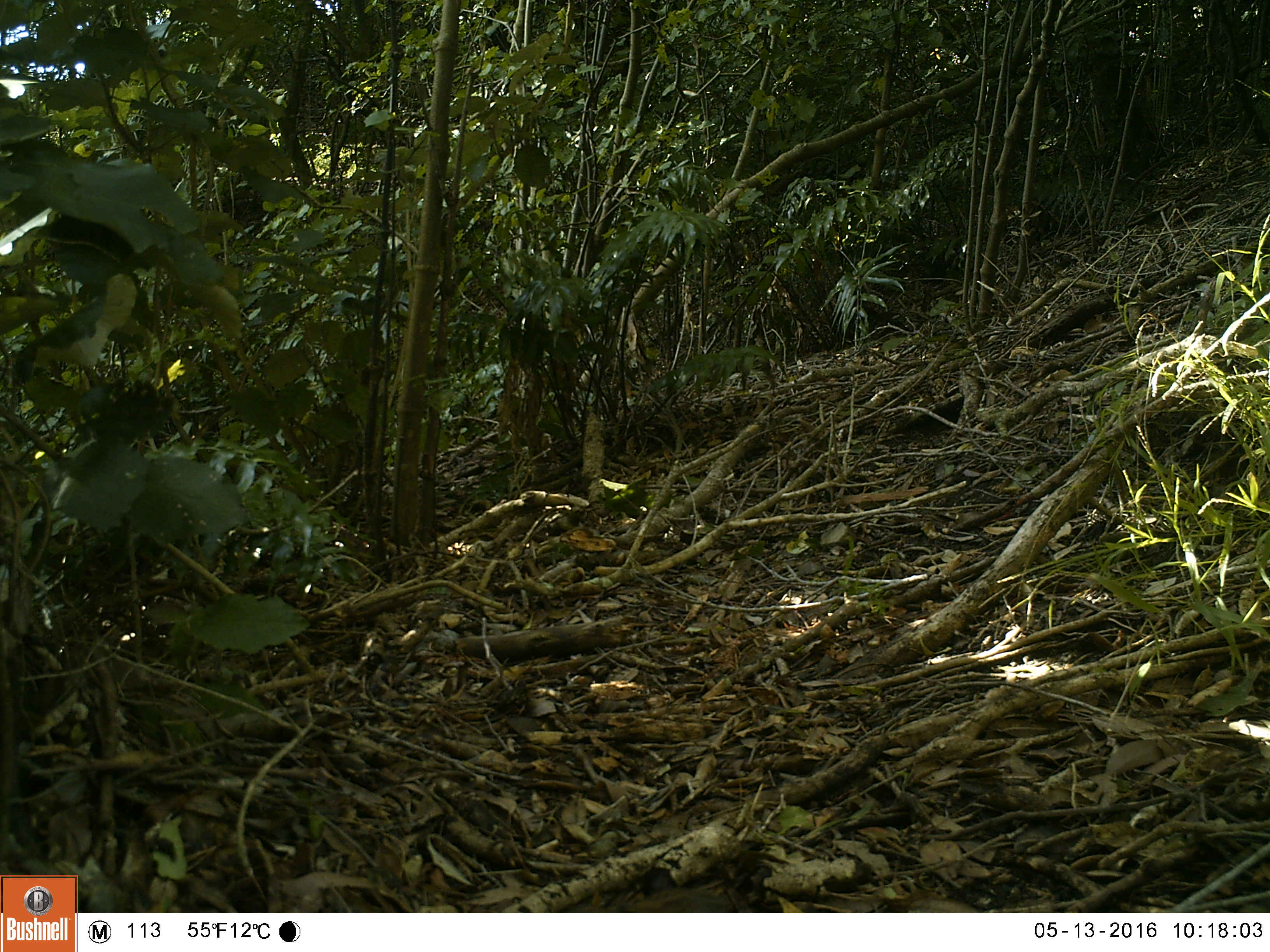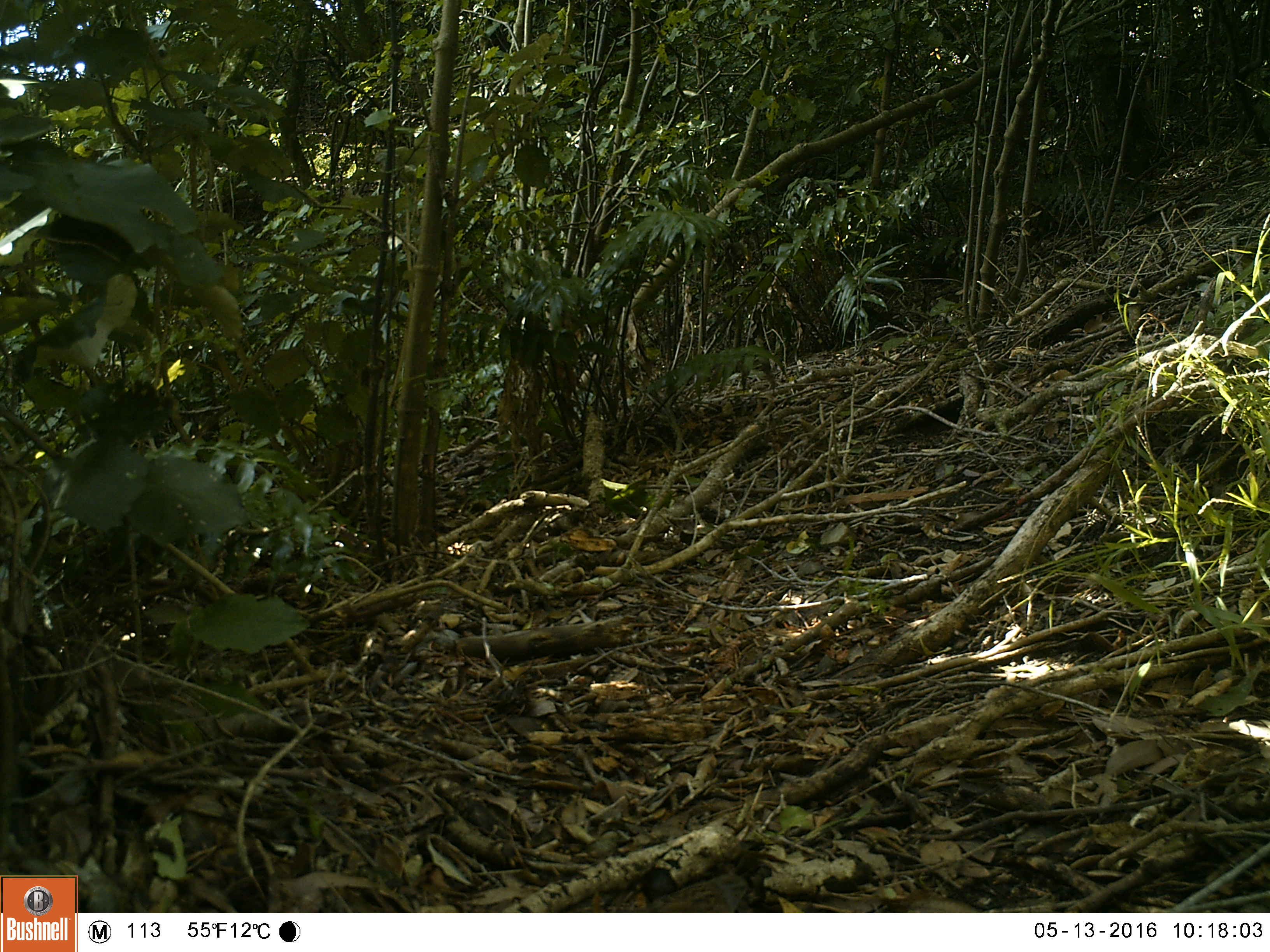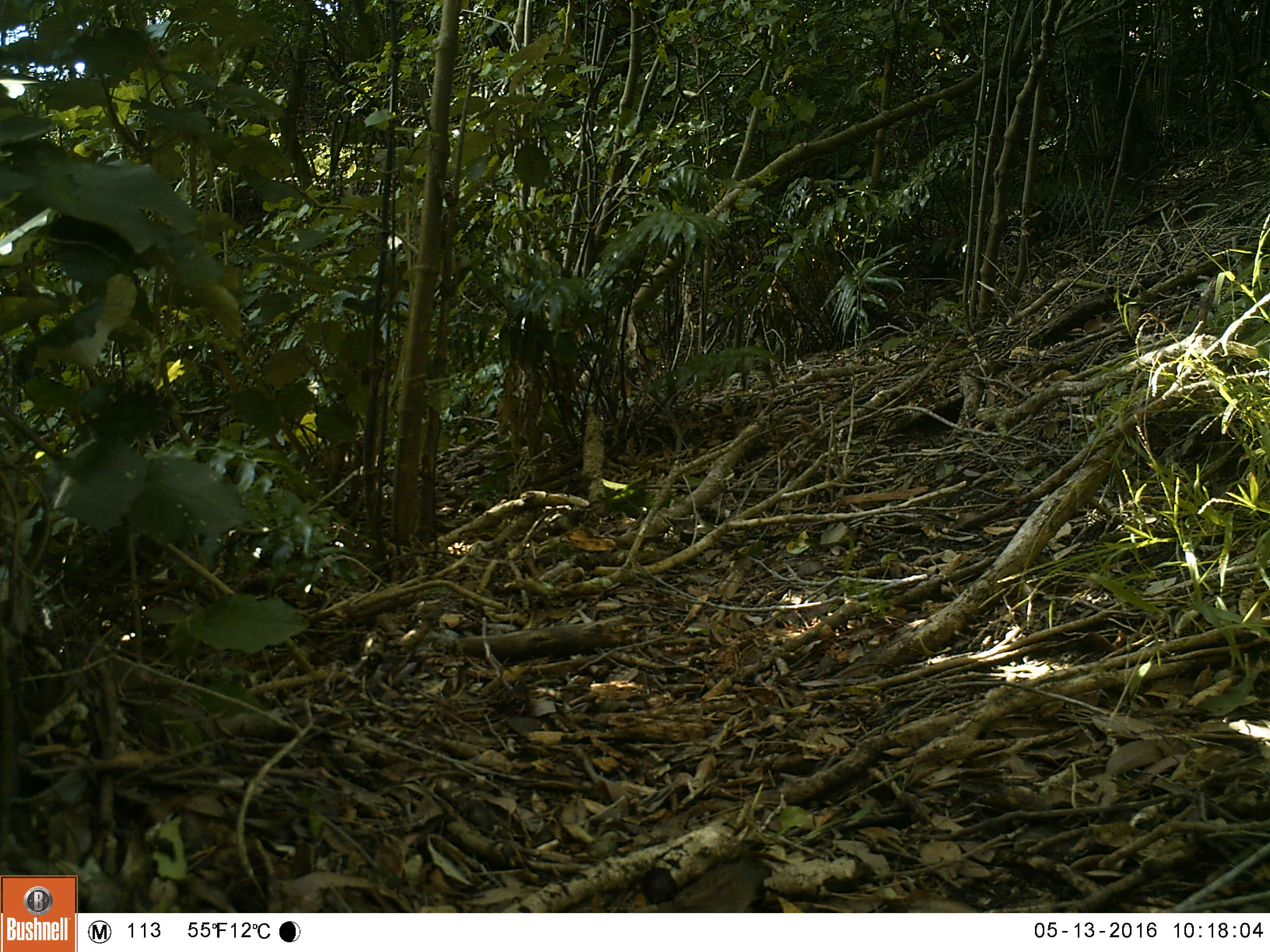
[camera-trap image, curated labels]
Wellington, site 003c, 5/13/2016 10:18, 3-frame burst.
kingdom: Animalia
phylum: Chordata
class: Aves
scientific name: Aves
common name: bird